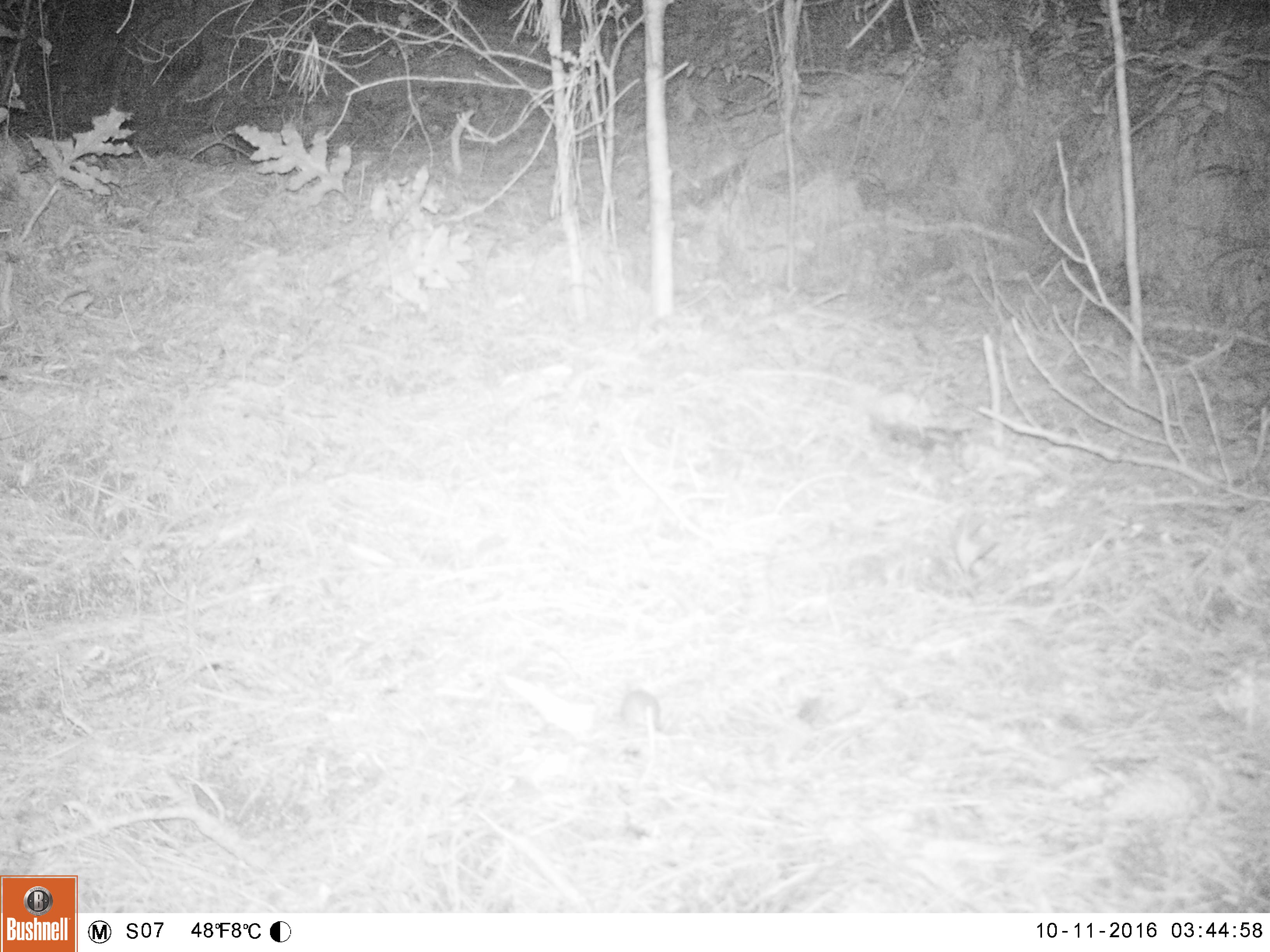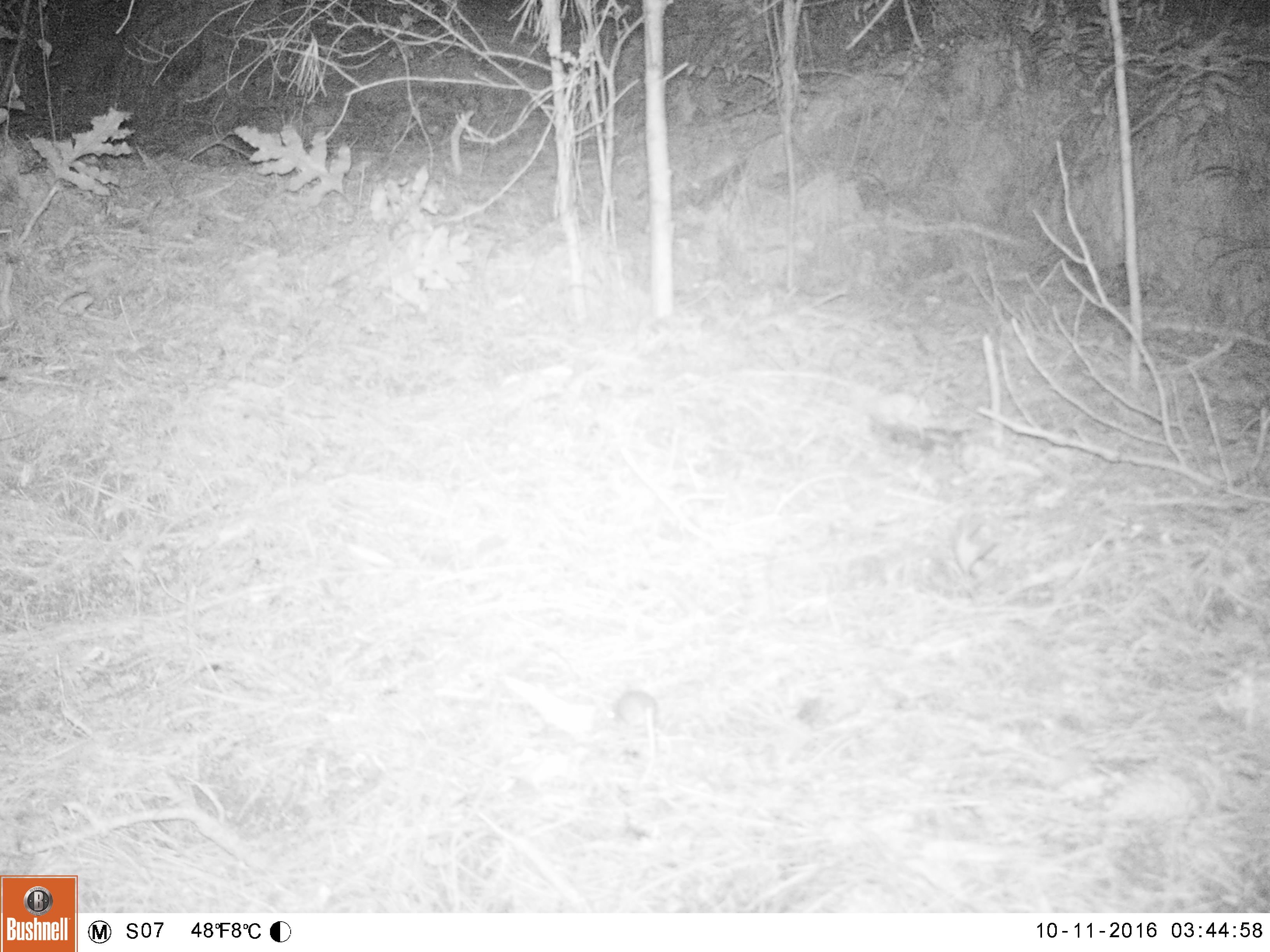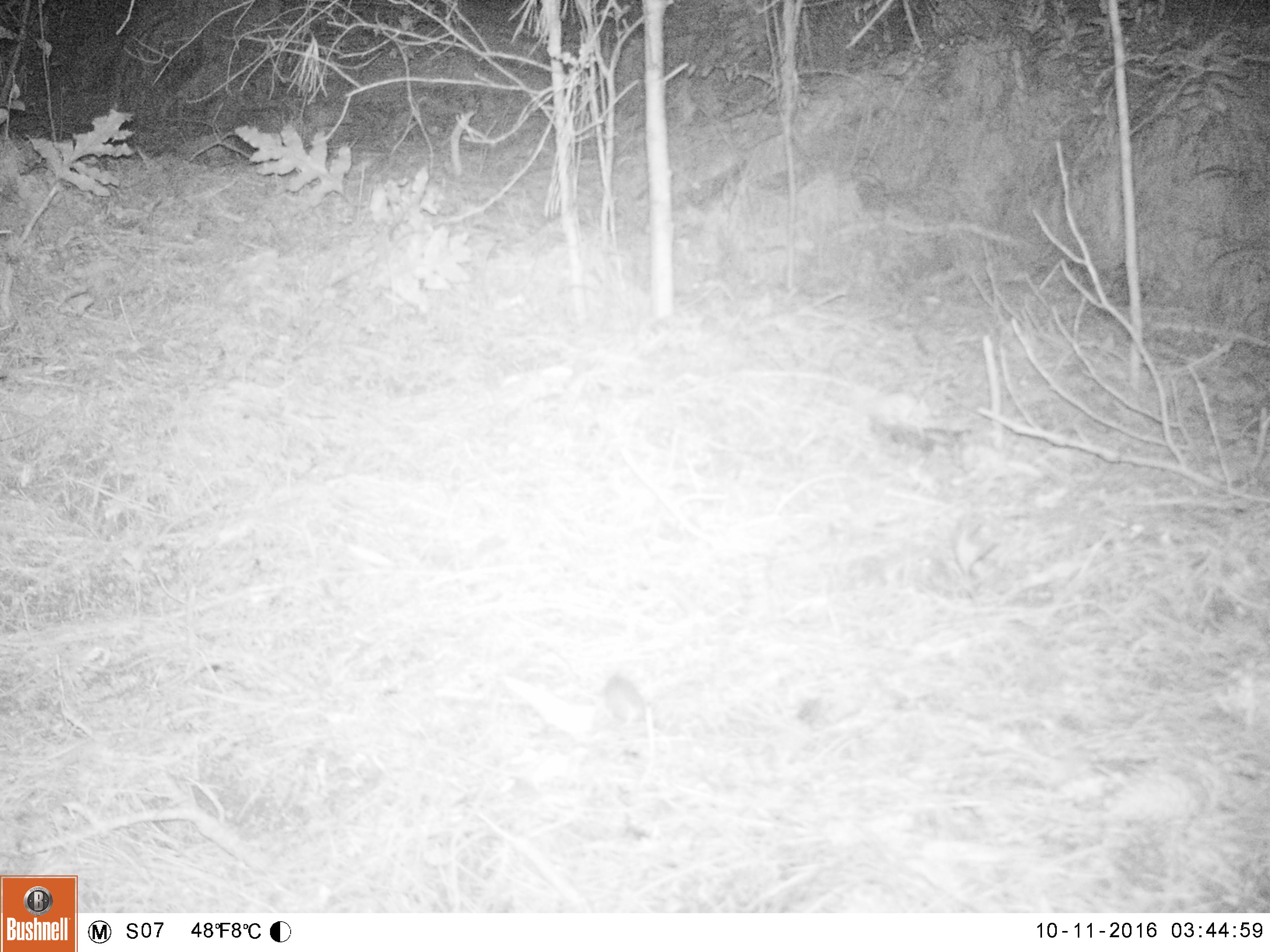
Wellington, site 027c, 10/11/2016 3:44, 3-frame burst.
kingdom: Animalia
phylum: Chordata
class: Mammalia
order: Rodentia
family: Muridae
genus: Mus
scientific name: Mus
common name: mouse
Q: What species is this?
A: Mouse (Mus).